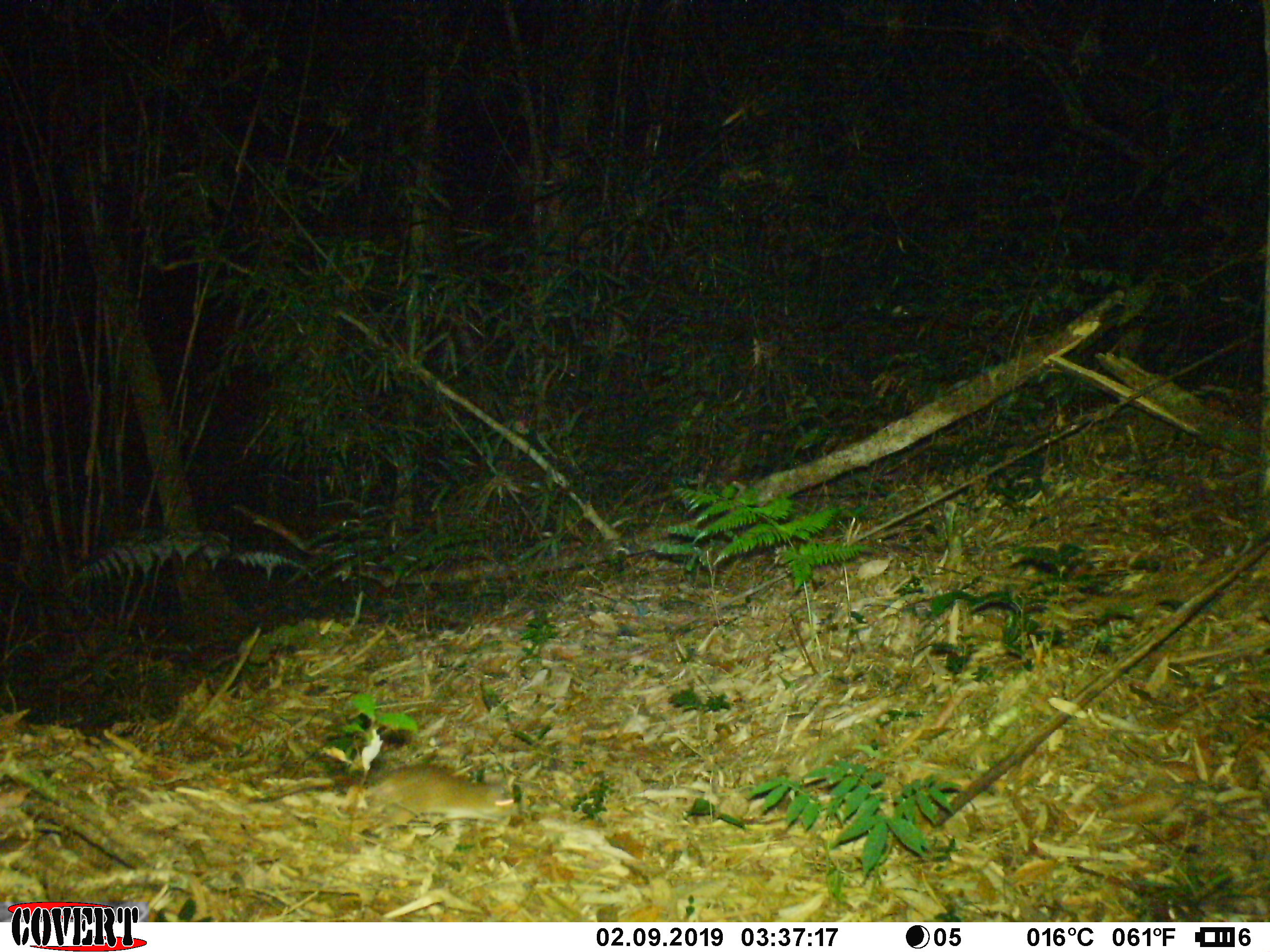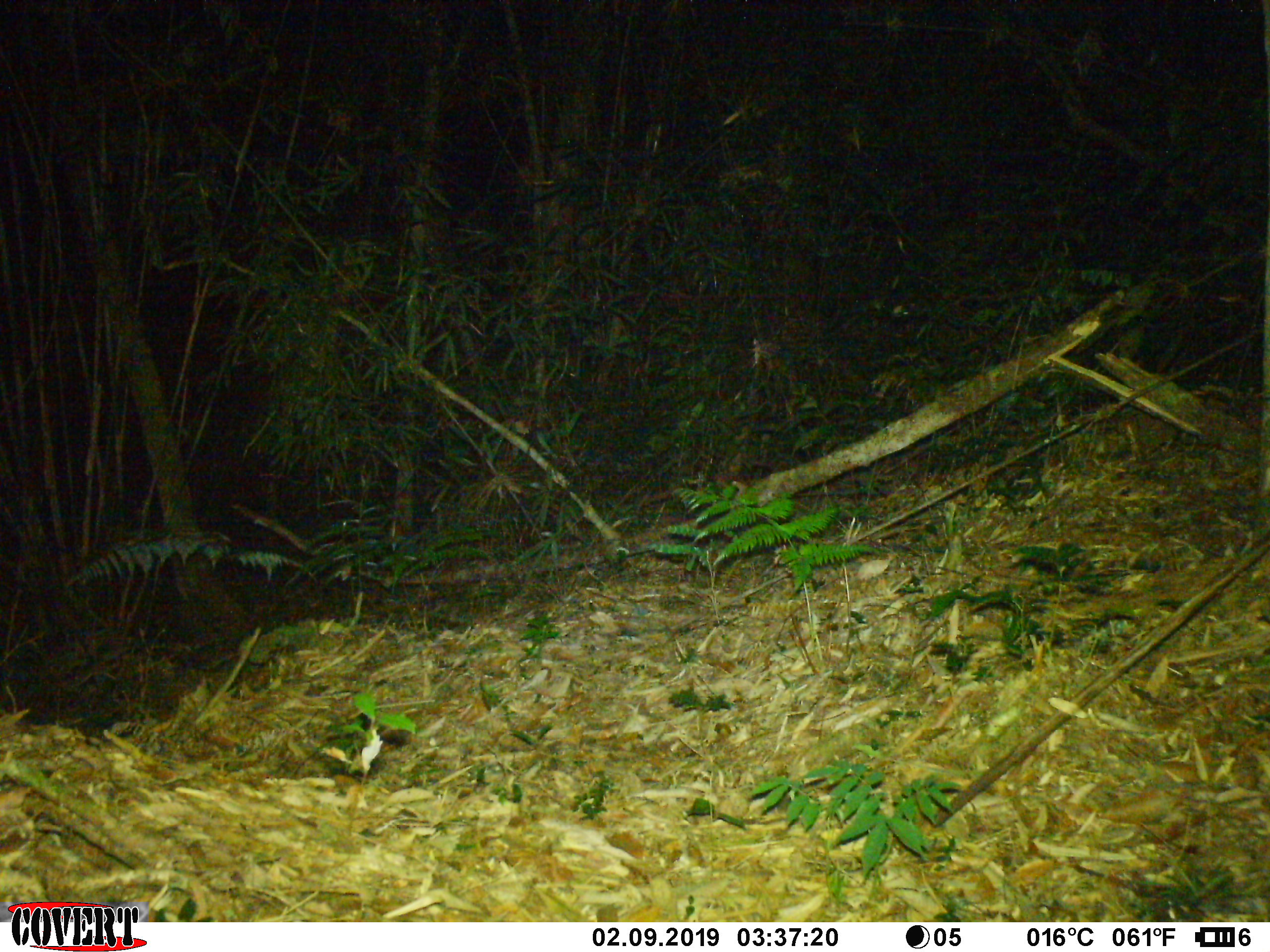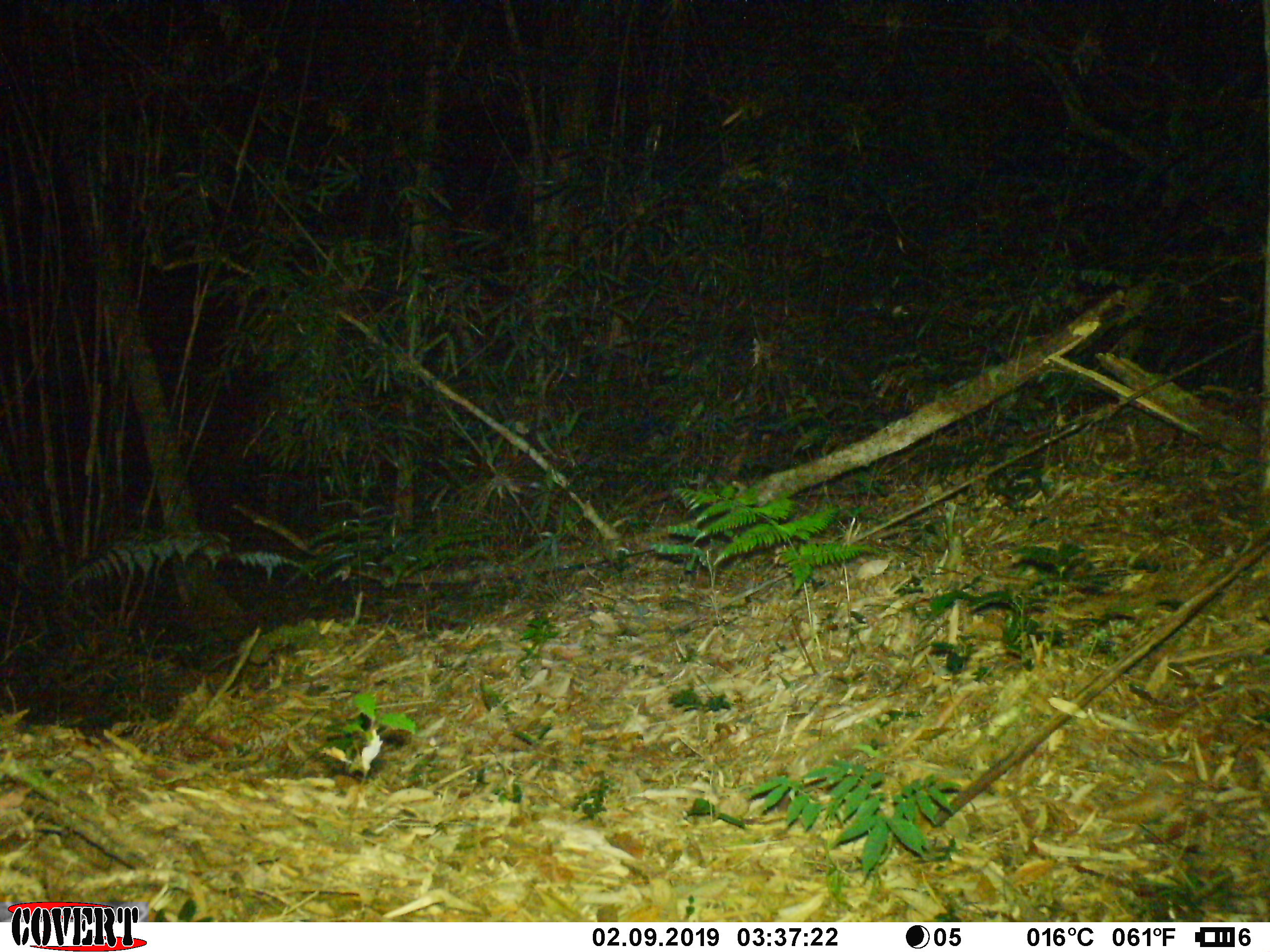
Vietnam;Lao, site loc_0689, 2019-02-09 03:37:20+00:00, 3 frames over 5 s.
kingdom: Animalia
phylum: Chordata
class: Mammalia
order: Rodentia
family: Muridae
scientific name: Muridae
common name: old-world mice and rats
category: unidentified murid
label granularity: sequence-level